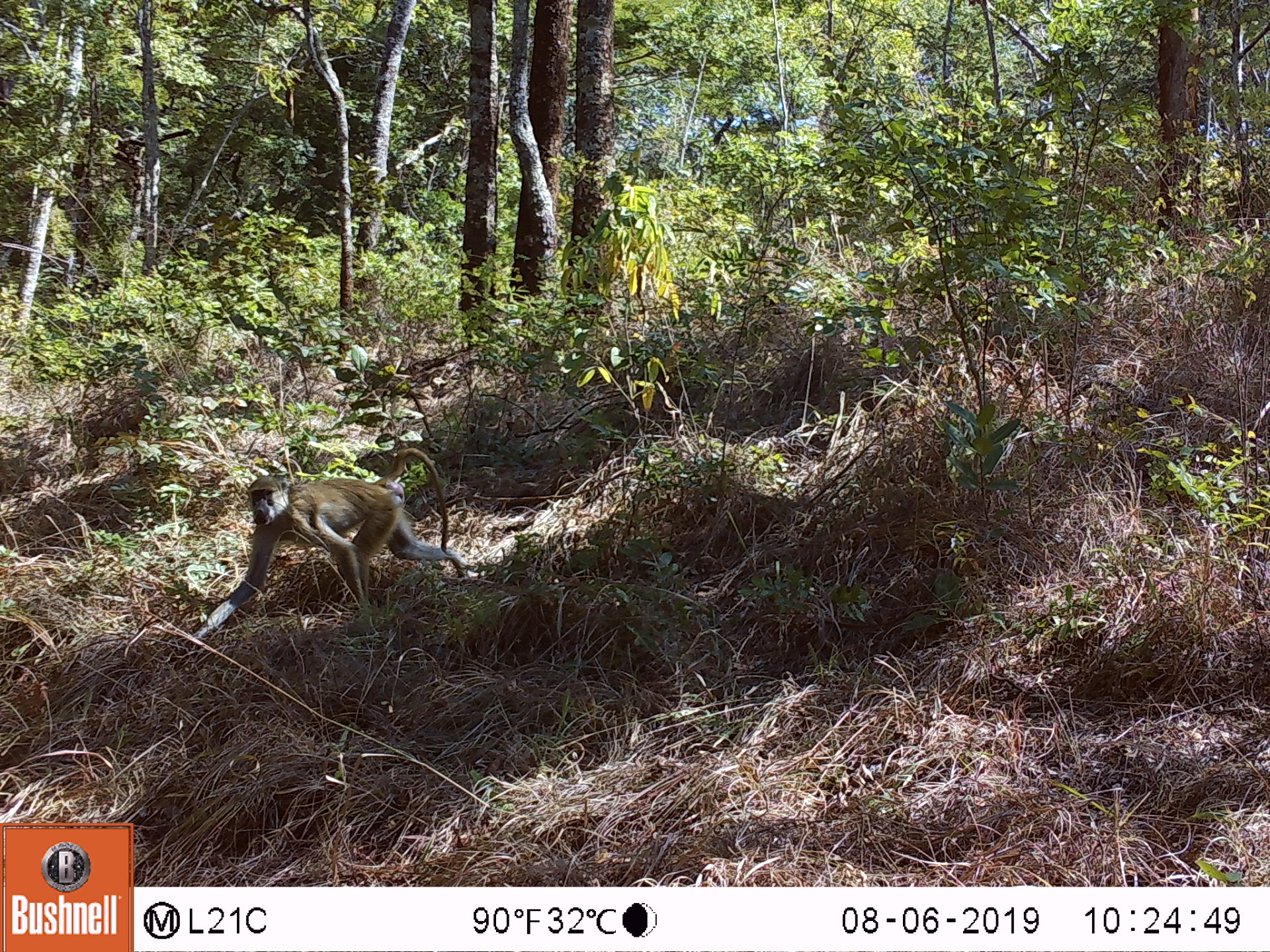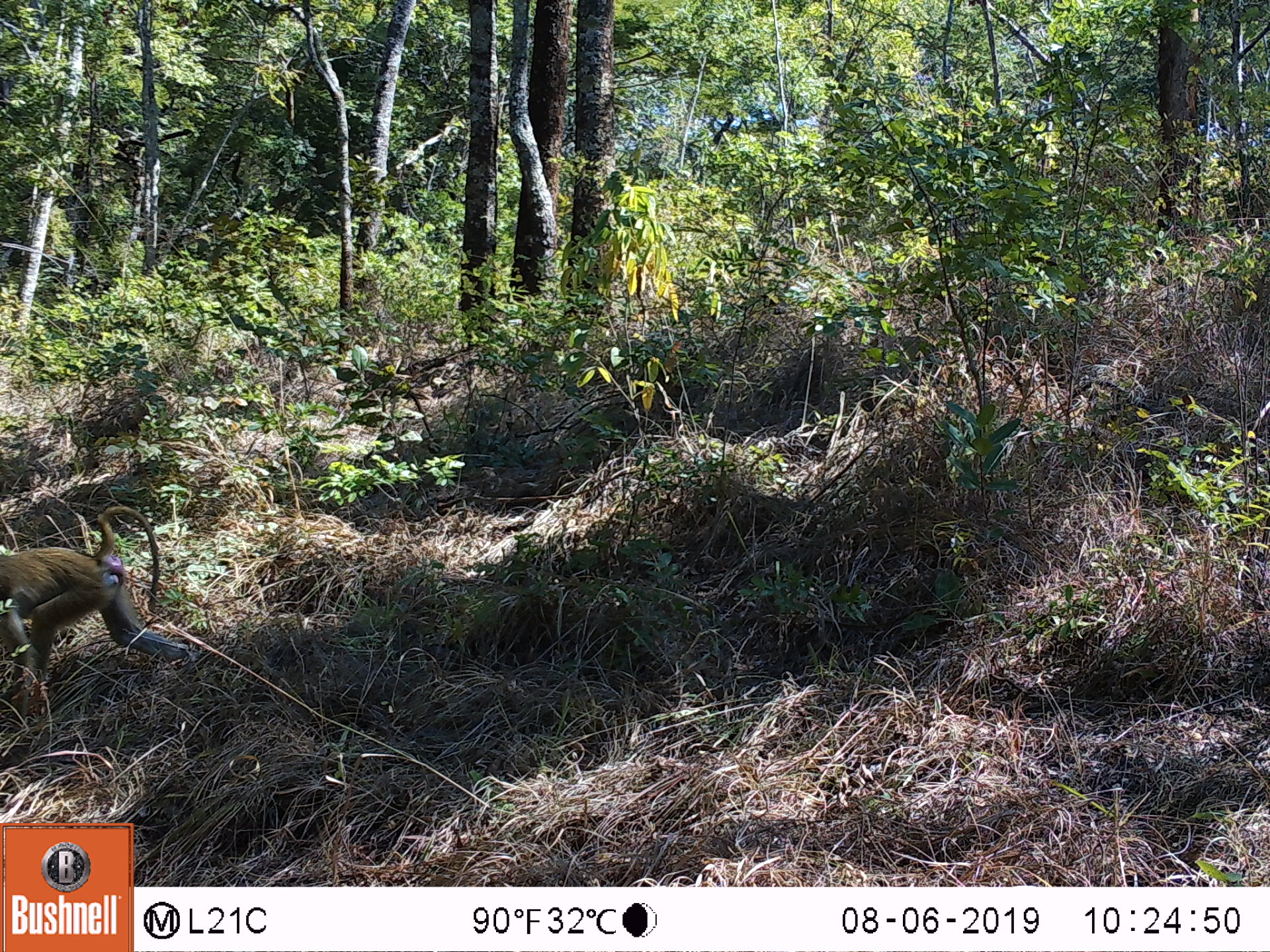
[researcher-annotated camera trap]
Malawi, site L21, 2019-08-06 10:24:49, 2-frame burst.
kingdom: Animalia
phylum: Chordata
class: Mammalia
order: Primates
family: Cercopithecidae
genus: Papio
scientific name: Papio cynocephalus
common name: yellow baboon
Yellow baboon (Papio cynocephalus), count 1.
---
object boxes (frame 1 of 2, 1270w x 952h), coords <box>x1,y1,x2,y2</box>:
yellow baboon: <box>199,444,462,634</box>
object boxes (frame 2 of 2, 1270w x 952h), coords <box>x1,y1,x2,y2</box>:
yellow baboon: <box>2,503,199,712</box>